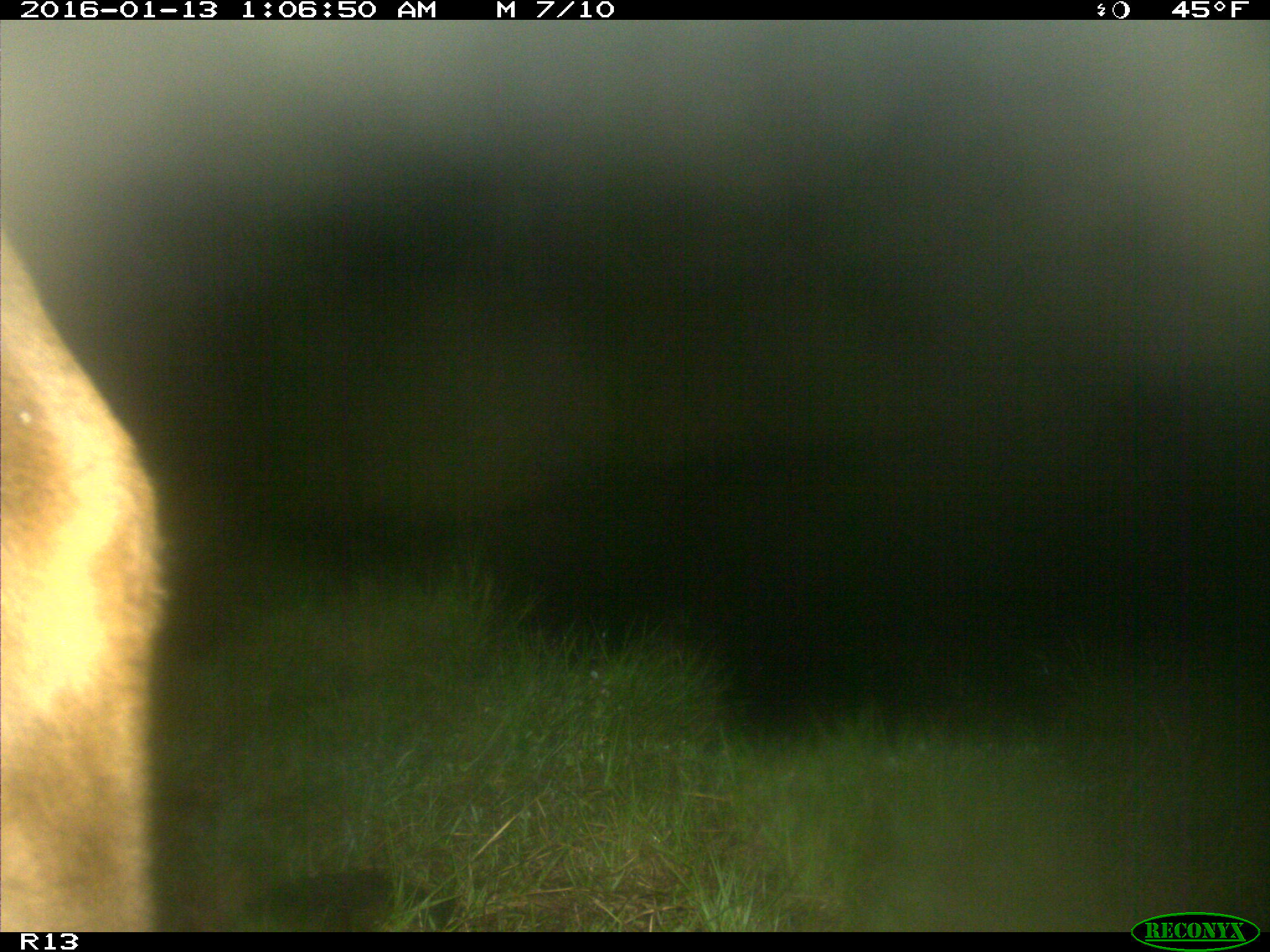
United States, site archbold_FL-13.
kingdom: Animalia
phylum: Chordata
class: Mammalia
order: Artiodactyla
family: Bovidae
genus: Bos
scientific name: Bos taurus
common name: domestic cow